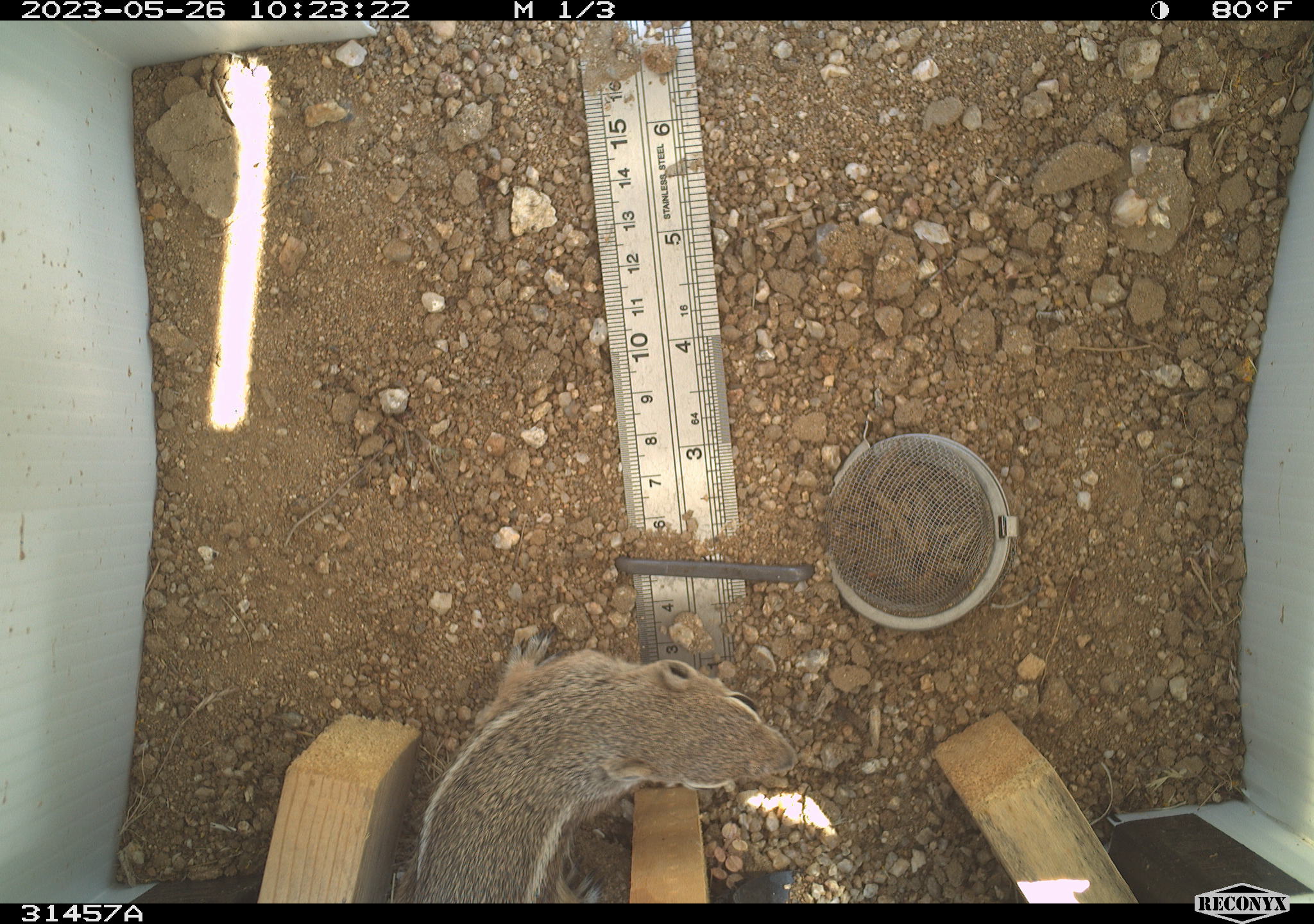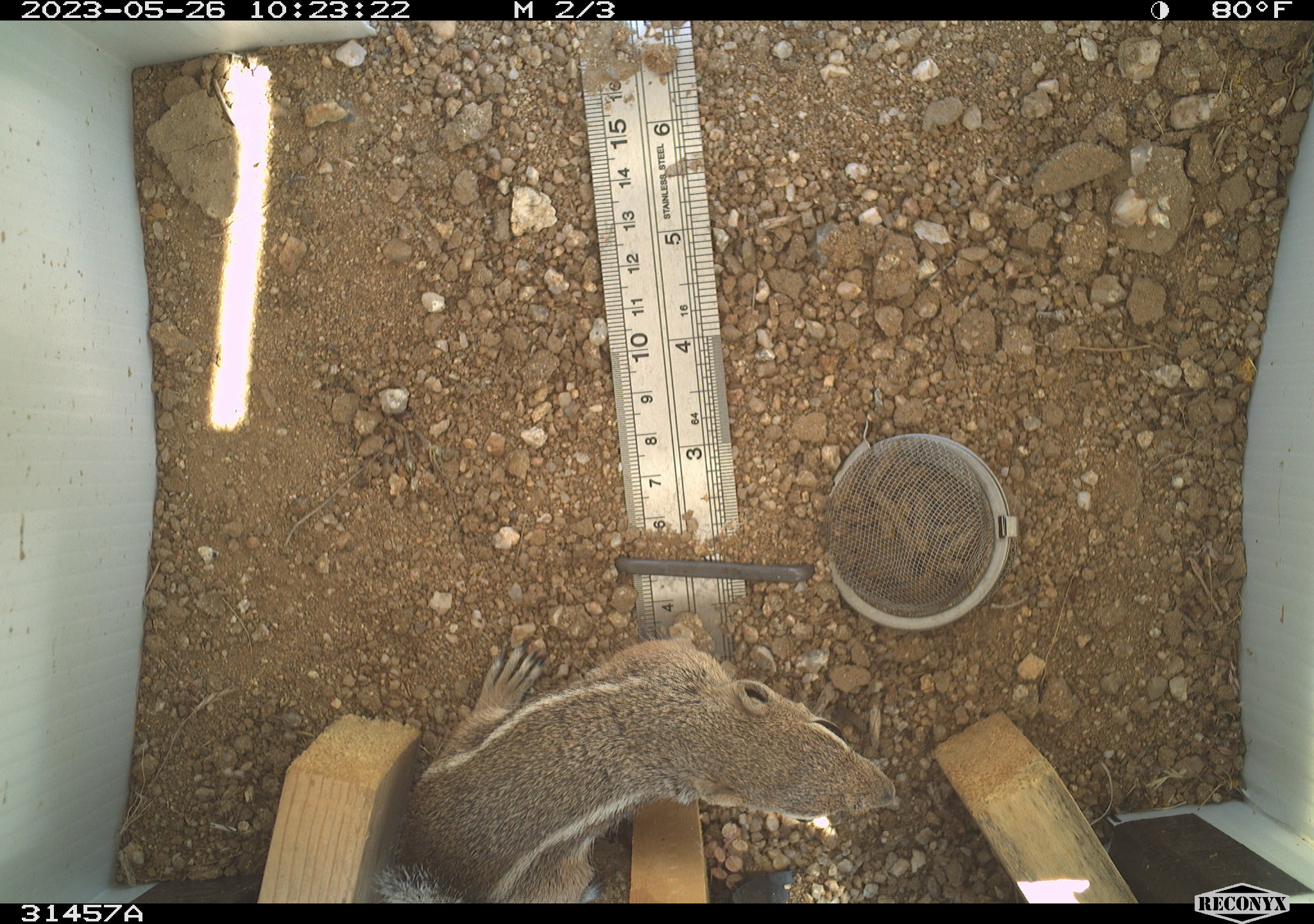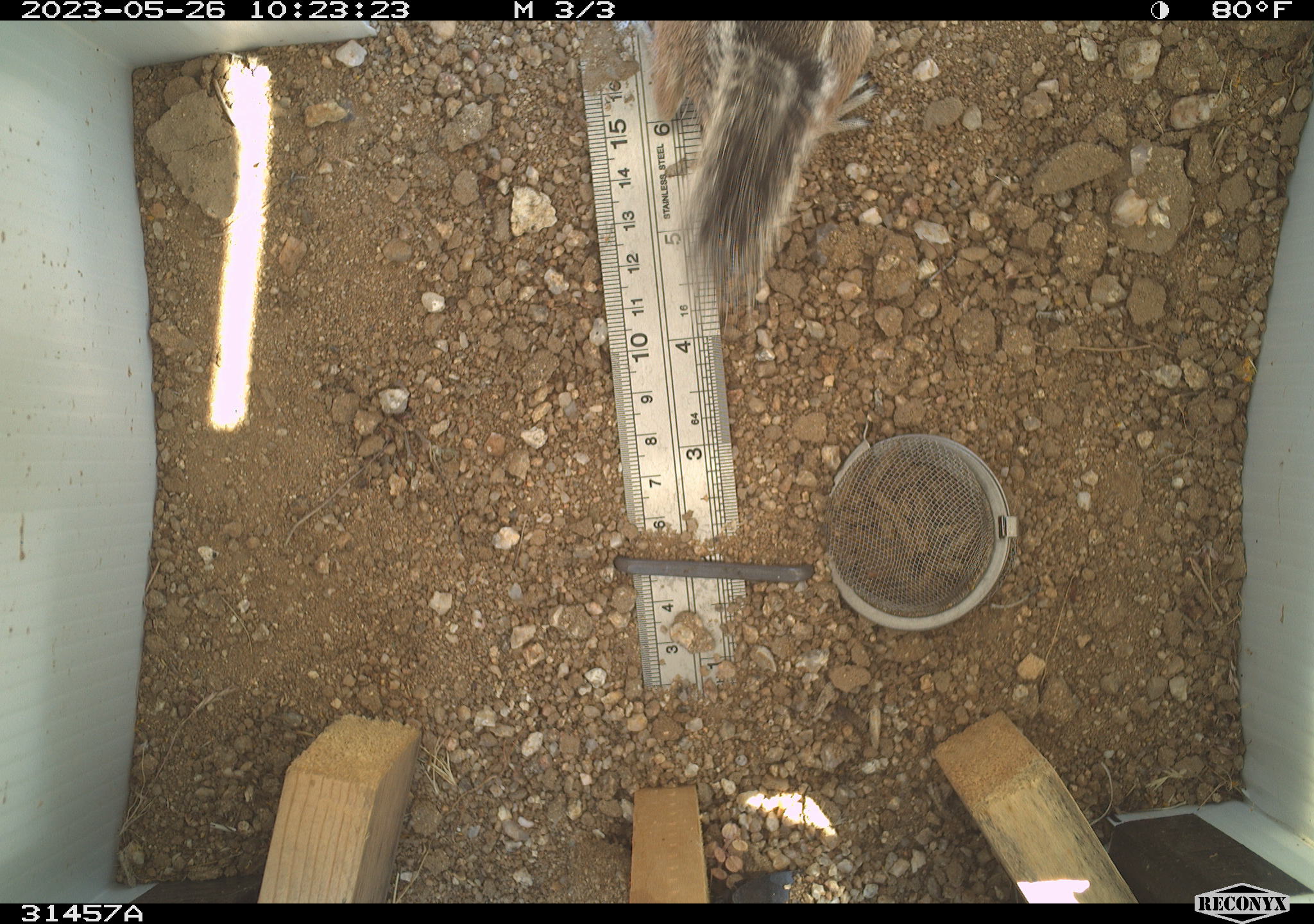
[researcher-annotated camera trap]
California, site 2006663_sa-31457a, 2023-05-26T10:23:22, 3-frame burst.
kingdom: Animalia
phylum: Chordata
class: Mammalia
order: Rodentia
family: Sciuridae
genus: Ammospermophilus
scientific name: Ammospermophilus leucurus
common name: white-tailed antelope squirrel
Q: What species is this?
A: White-tailed antelope squirrel (Ammospermophilus leucurus).